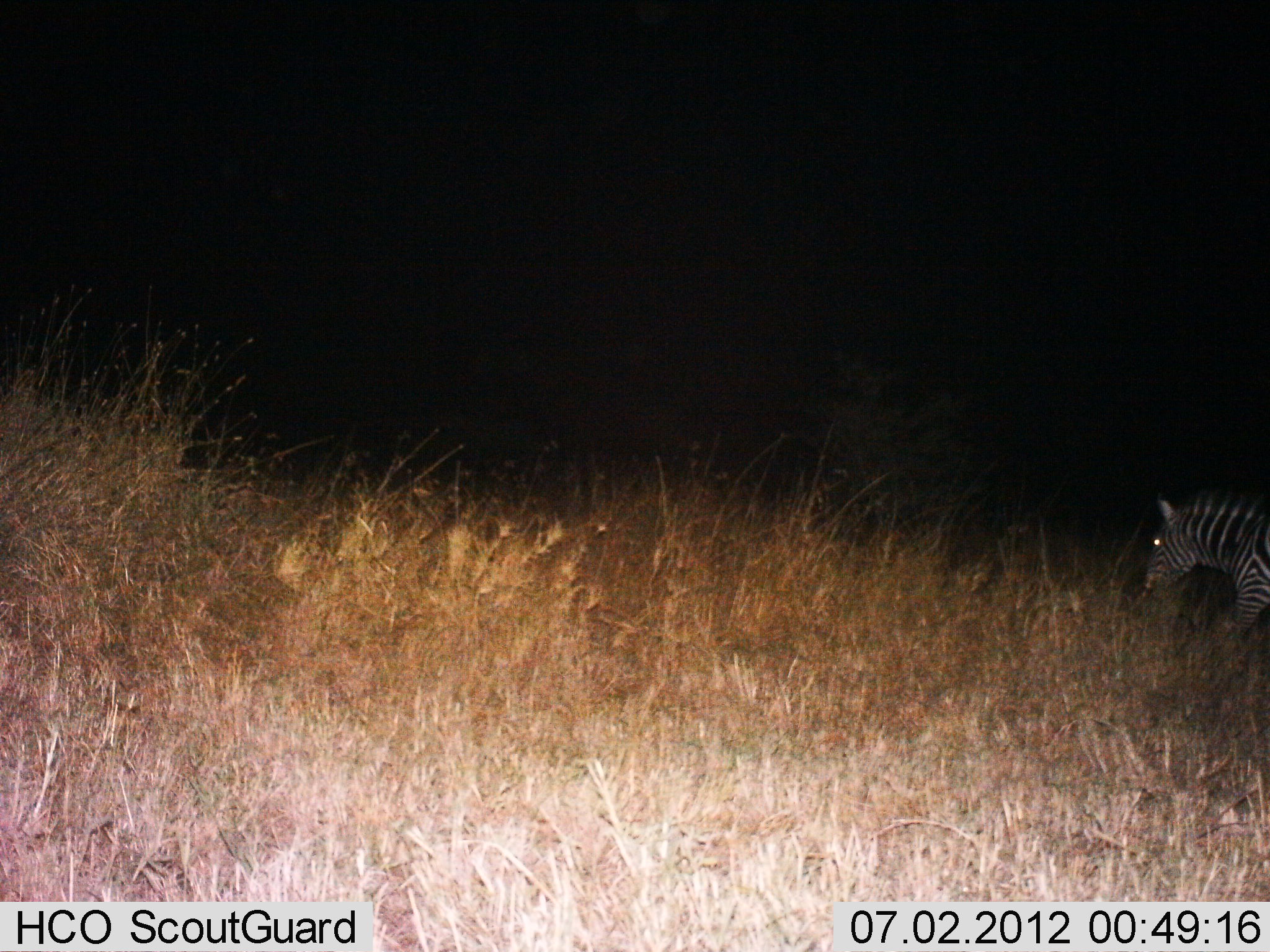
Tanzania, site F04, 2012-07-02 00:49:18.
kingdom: Animalia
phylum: Chordata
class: Mammalia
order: Perissodactyla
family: Equidae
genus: Equus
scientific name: Equus quagga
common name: plains zebra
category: zebra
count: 1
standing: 20%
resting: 0%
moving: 80%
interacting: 0%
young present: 0%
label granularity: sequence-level